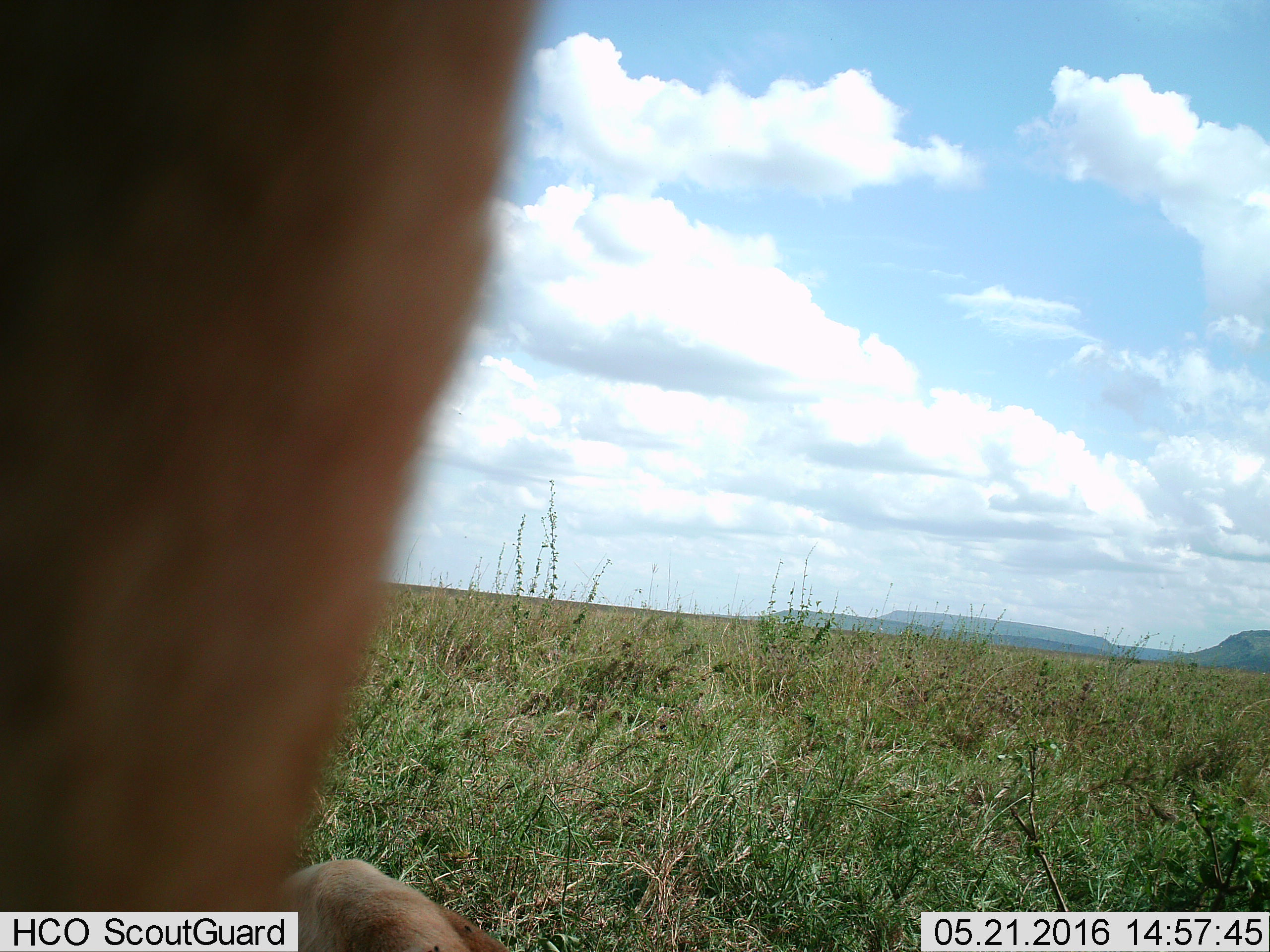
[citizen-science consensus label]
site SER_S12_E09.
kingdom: Animalia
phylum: Chordata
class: Mammalia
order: Carnivora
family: Felidae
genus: Panthera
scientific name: Panthera leo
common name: lion female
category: lionfemale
Lionfemale (lion female) (Panthera leo), count 2. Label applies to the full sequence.